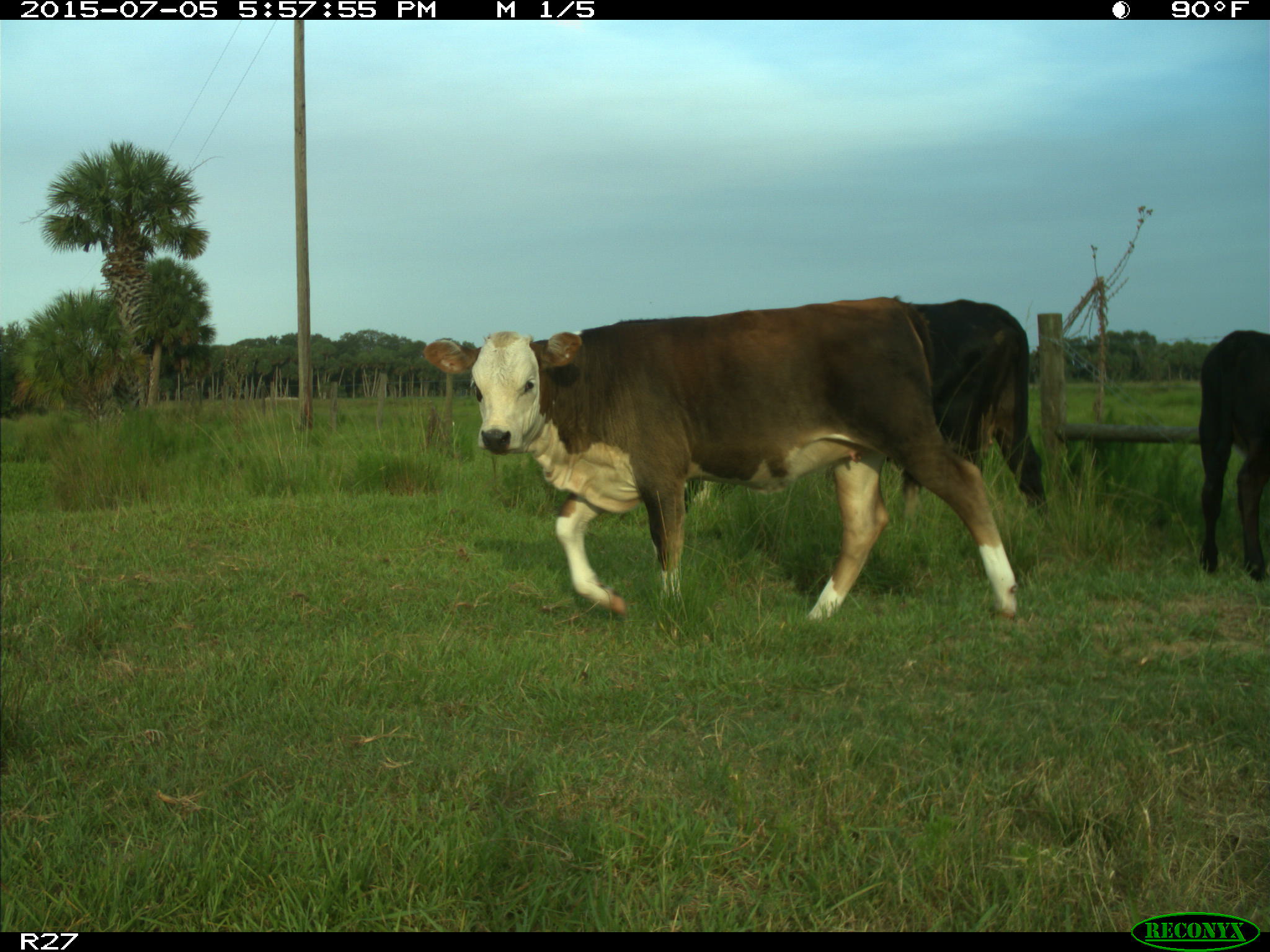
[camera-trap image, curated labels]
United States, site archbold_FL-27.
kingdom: Animalia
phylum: Chordata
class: Mammalia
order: Artiodactyla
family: Bovidae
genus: Bos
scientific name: Bos taurus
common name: domestic cow